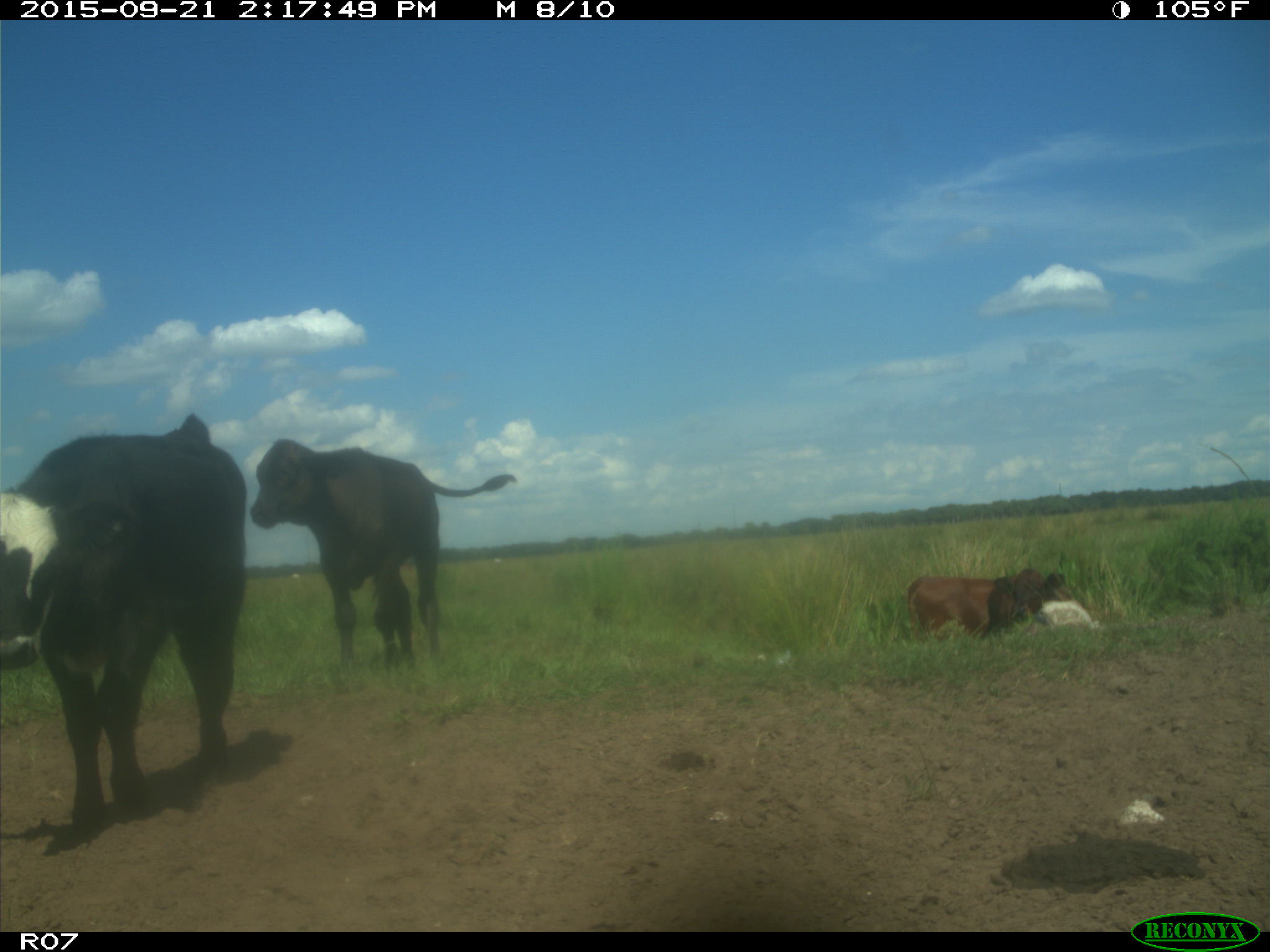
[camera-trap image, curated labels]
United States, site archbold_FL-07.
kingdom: Animalia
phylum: Chordata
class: Mammalia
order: Artiodactyla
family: Bovidae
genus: Bos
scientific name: Bos taurus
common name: domestic cow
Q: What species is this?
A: Bos taurus (domestic cow).